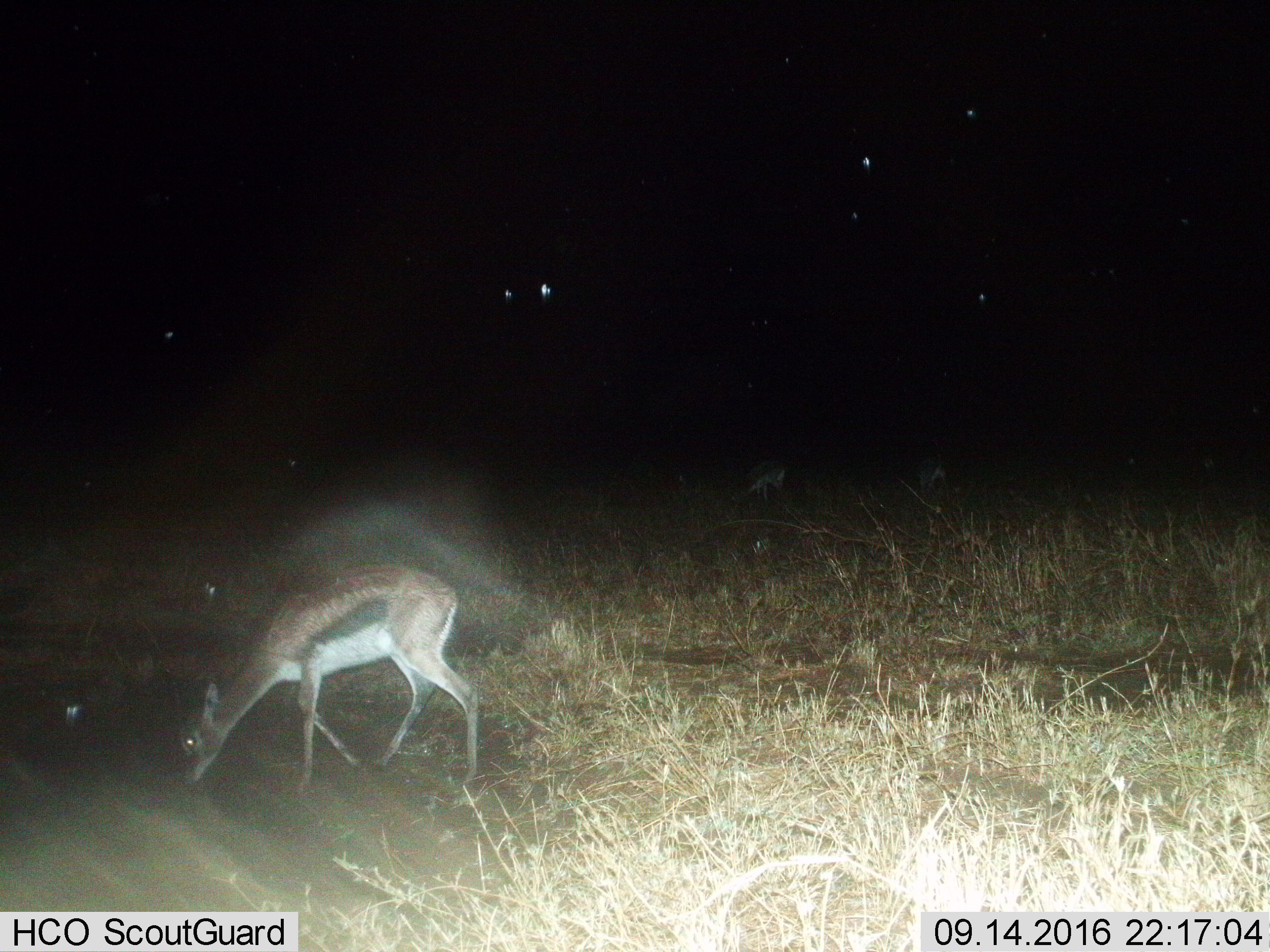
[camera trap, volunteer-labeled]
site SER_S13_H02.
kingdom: Animalia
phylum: Chordata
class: Mammalia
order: Artiodactyla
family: Bovidae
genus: Eudorcas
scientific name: Eudorcas thomsonii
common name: thomson's gazelle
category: gazellethomsons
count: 1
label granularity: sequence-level